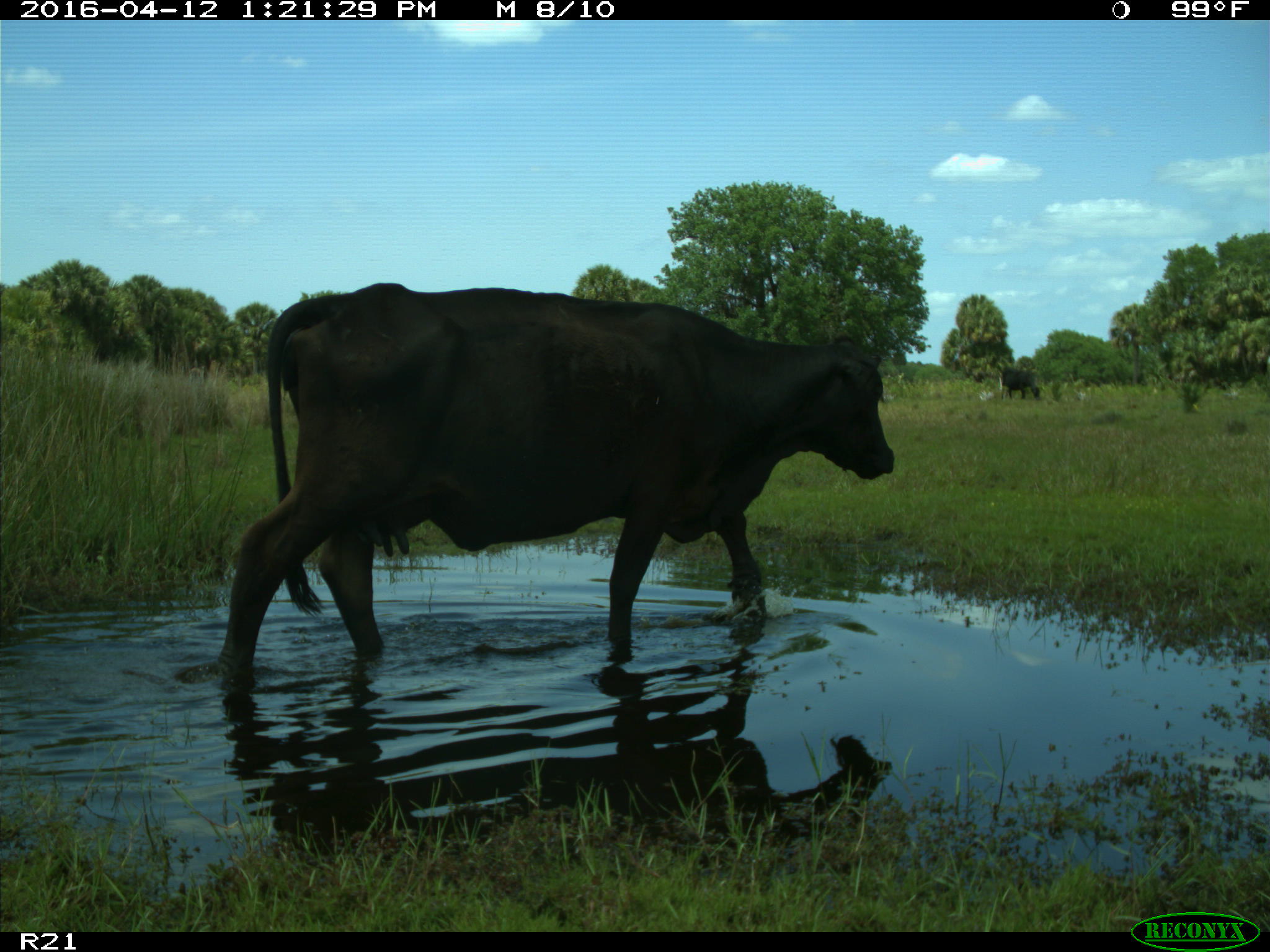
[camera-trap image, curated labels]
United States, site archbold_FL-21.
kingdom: Animalia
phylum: Chordata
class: Mammalia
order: Artiodactyla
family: Bovidae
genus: Bos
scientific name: Bos taurus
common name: domestic cow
Bos taurus (domestic cow).